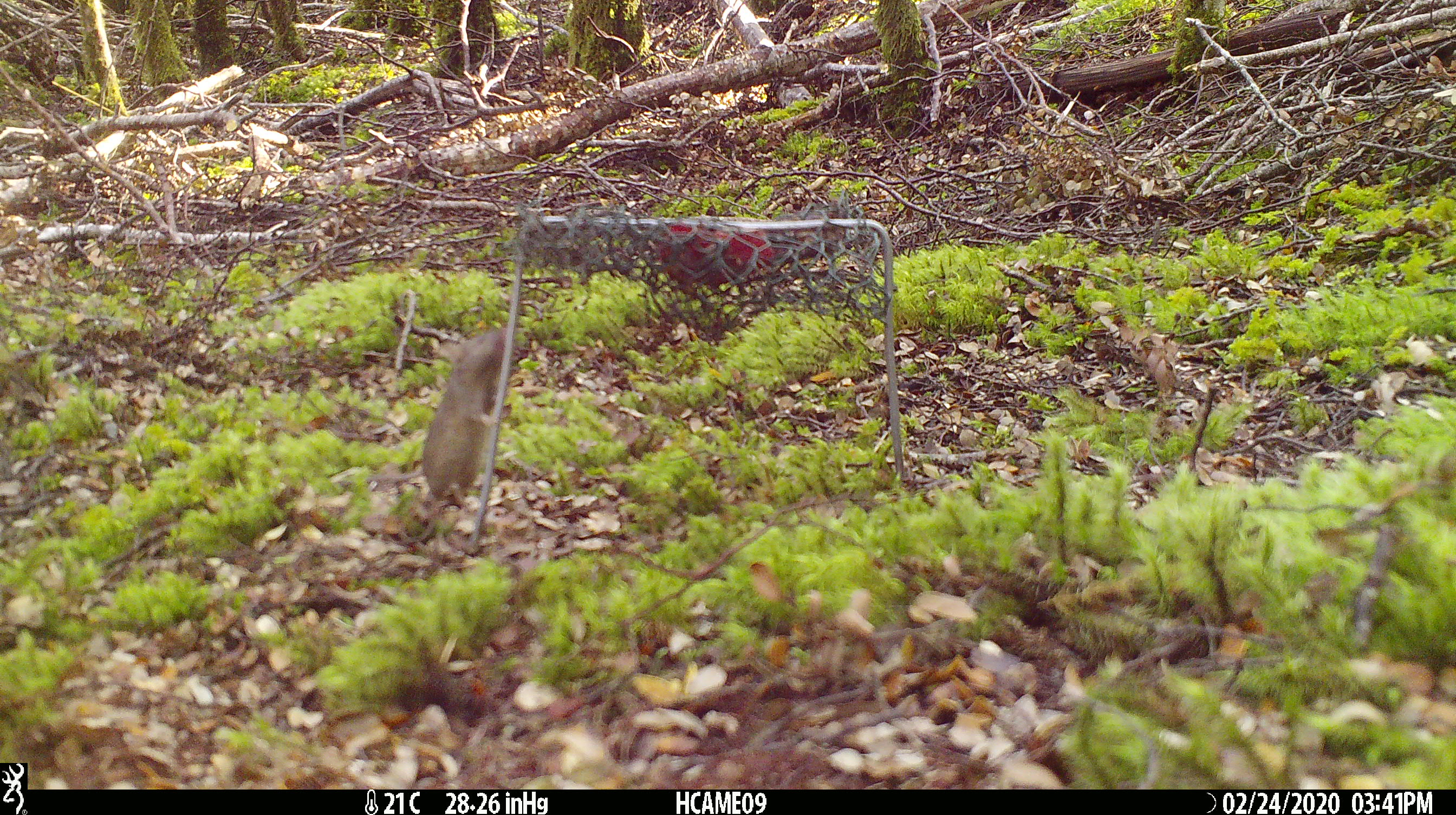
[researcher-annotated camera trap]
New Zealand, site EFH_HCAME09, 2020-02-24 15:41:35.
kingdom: Animalia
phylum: Chordata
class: Mammalia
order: Rodentia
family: Muridae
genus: Mus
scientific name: Mus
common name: mouse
Mouse (Mus).